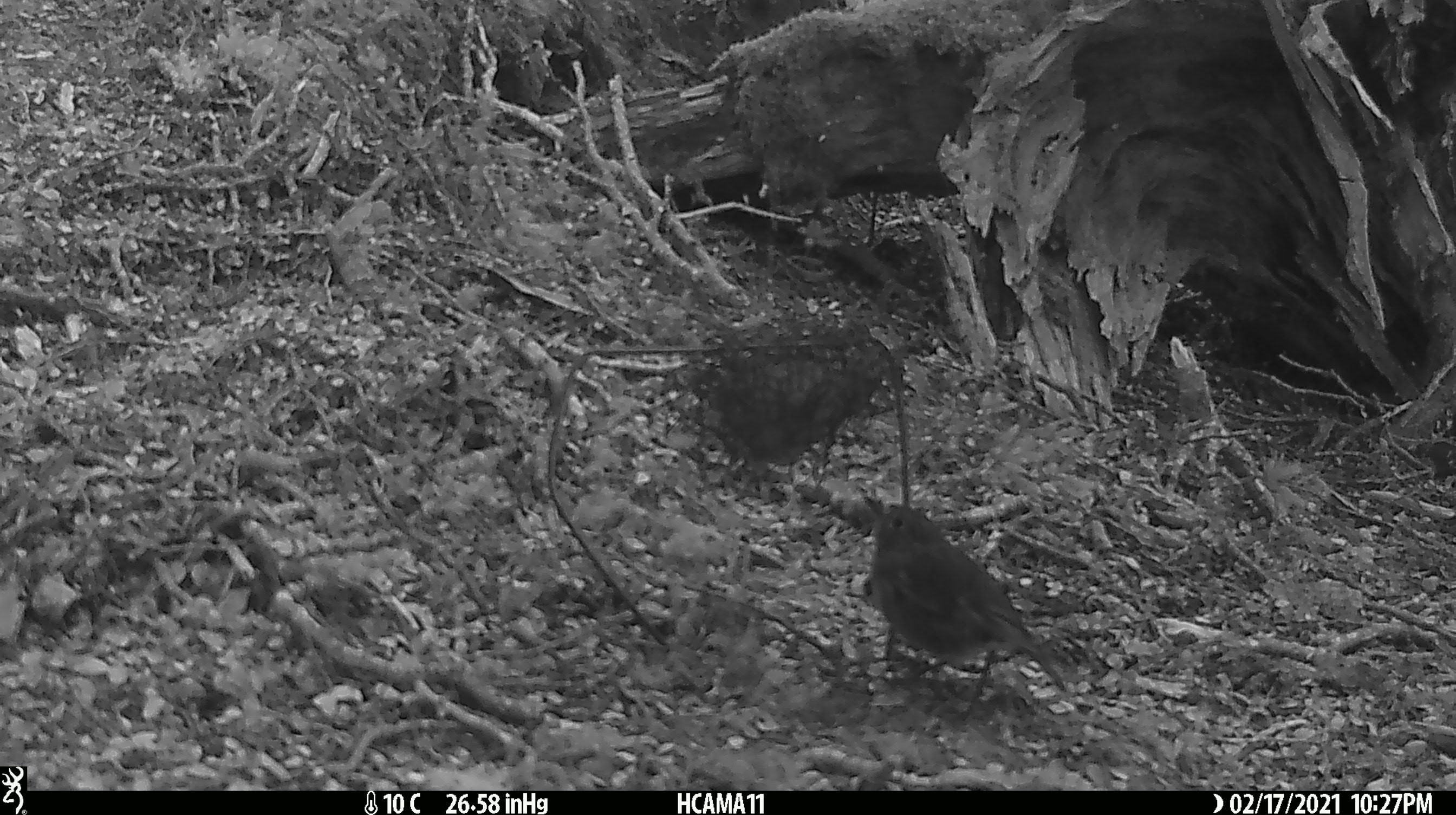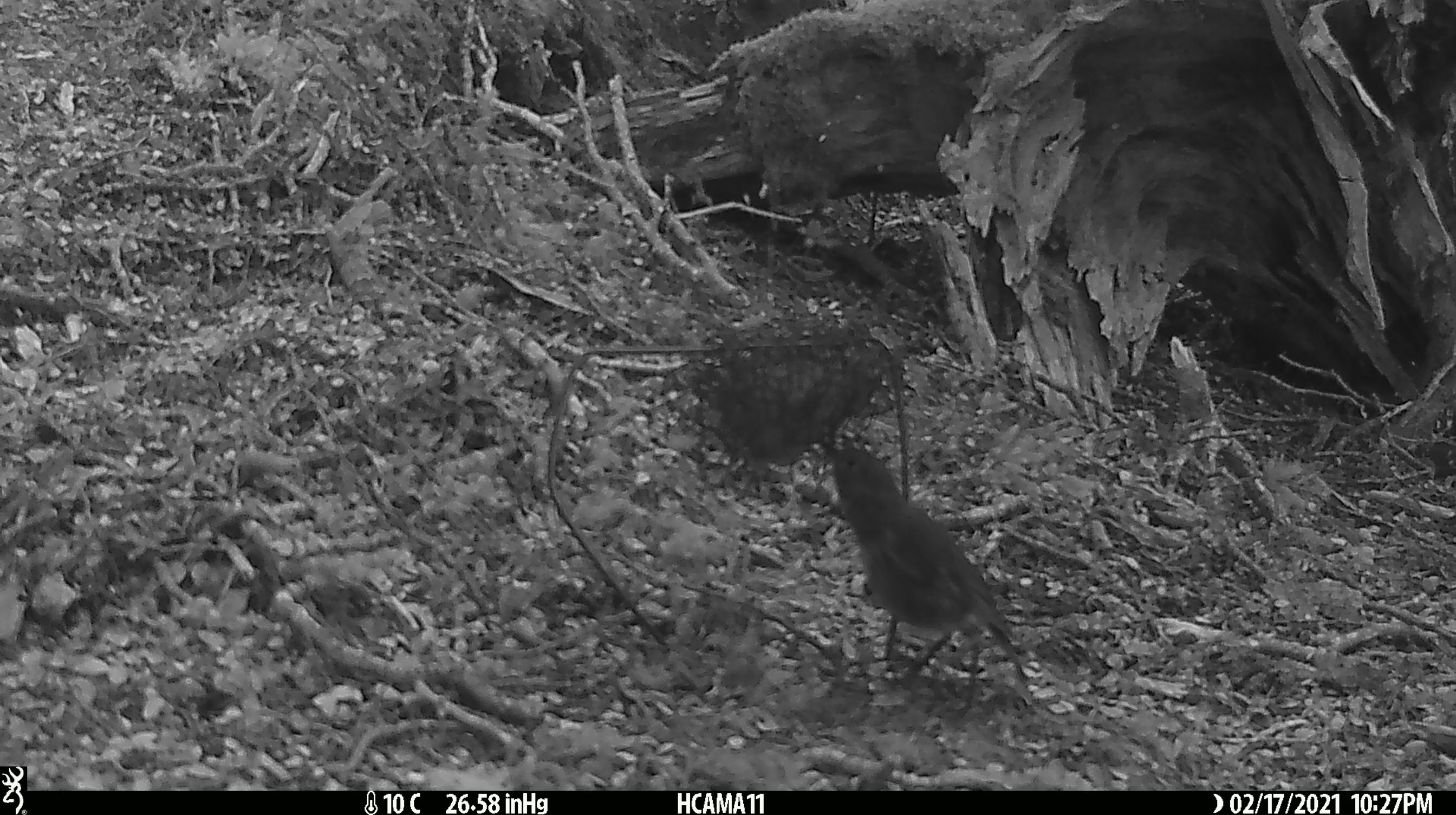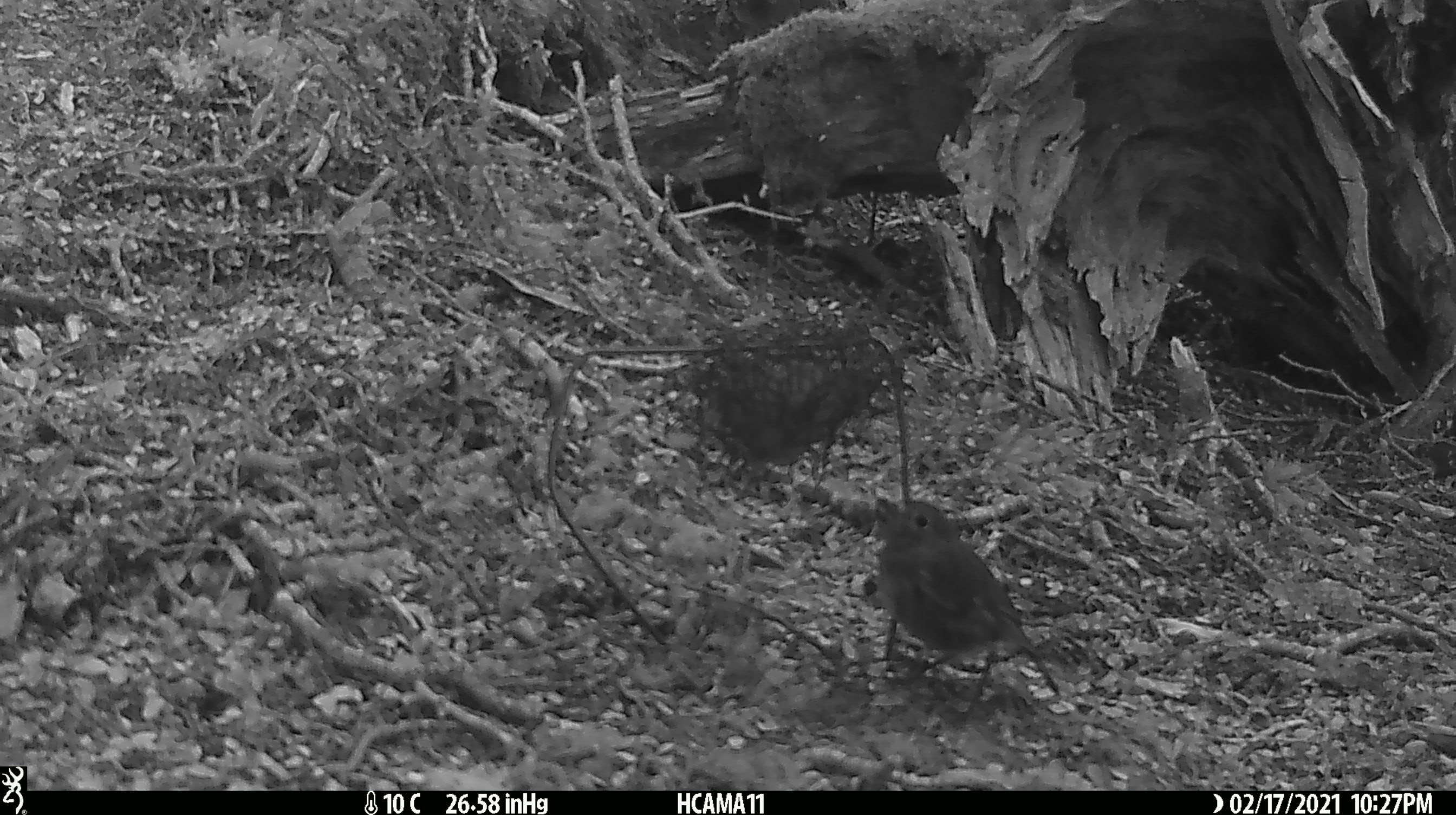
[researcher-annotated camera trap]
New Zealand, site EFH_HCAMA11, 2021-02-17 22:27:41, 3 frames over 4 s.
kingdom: Animalia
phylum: Chordata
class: Aves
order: Passeriformes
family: Petroicidae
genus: Petroica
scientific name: Petroica australis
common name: new zealand robin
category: robin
Robin (new zealand robin) (Petroica australis).